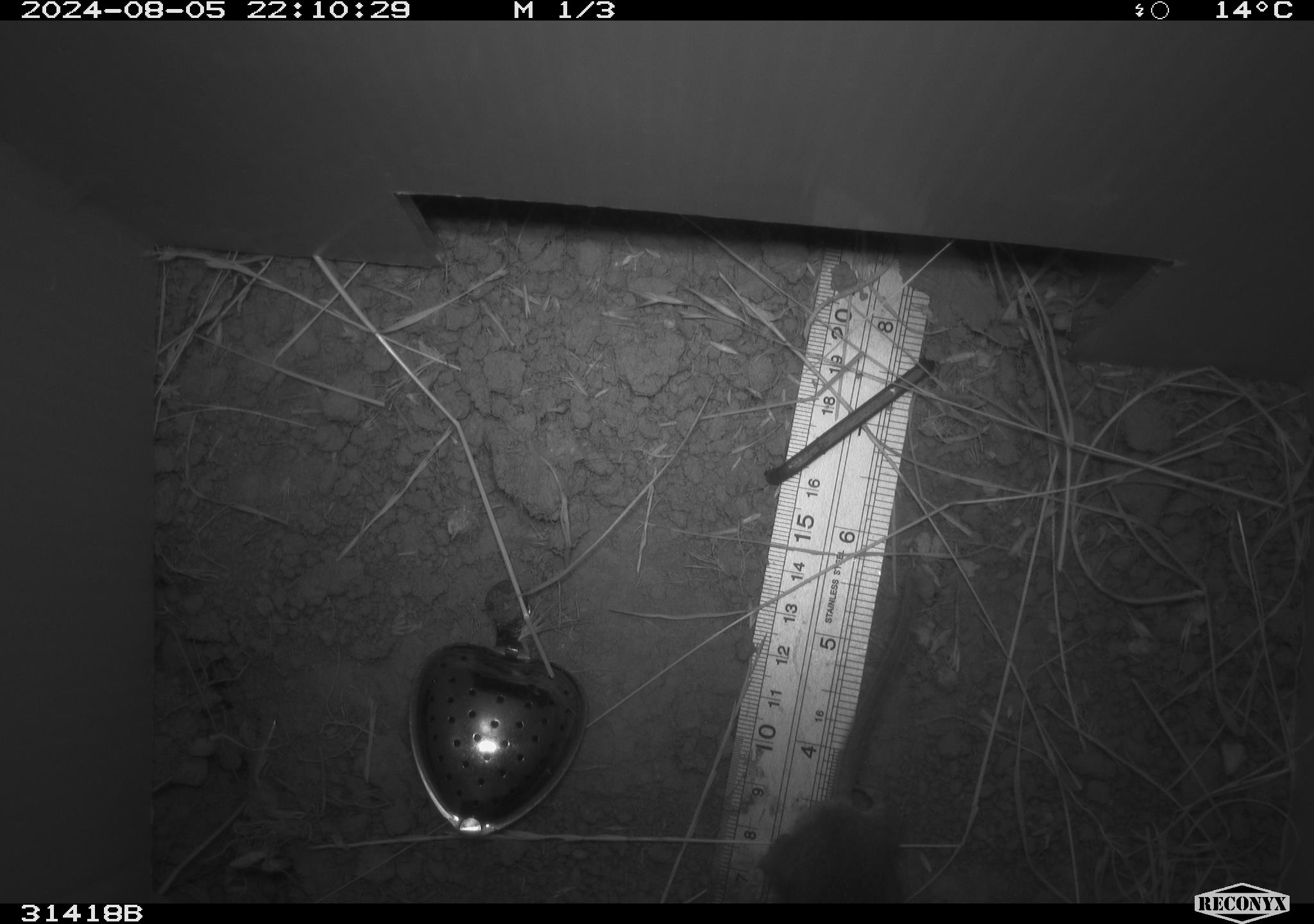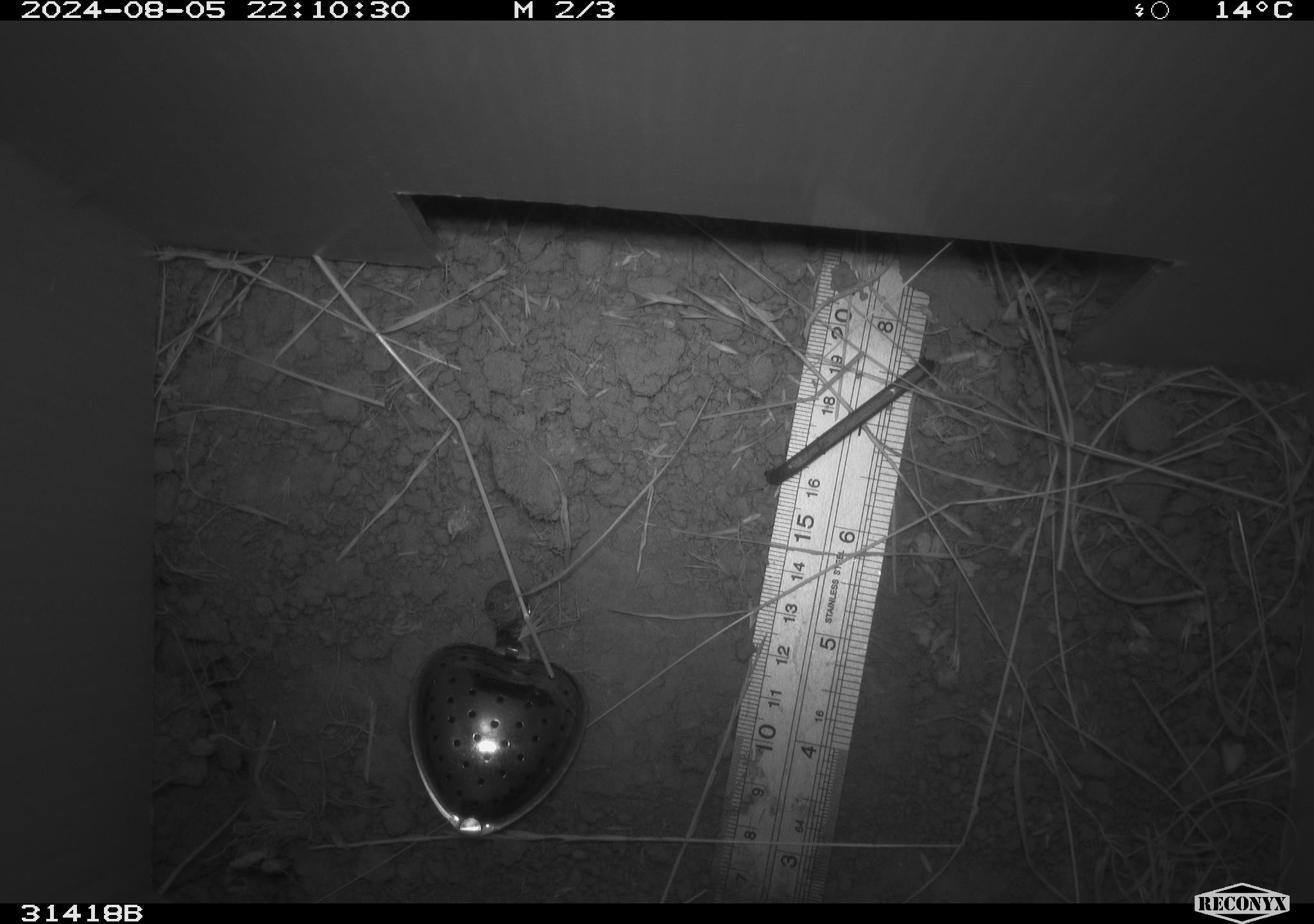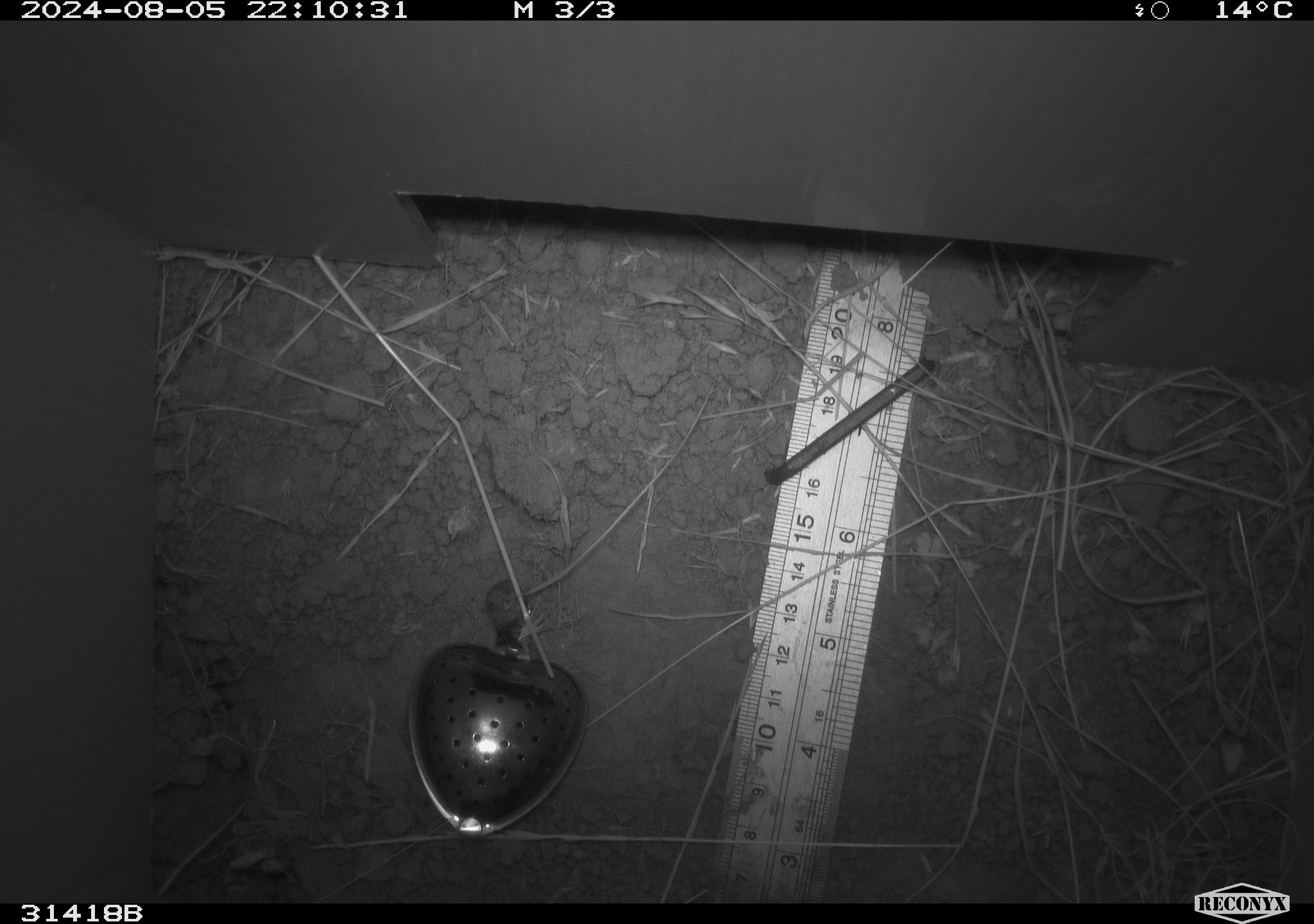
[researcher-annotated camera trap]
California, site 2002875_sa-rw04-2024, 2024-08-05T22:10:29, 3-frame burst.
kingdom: Animalia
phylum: Chordata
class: Mammalia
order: Rodentia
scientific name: Rodentia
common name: rodent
Rodent (Rodentia).